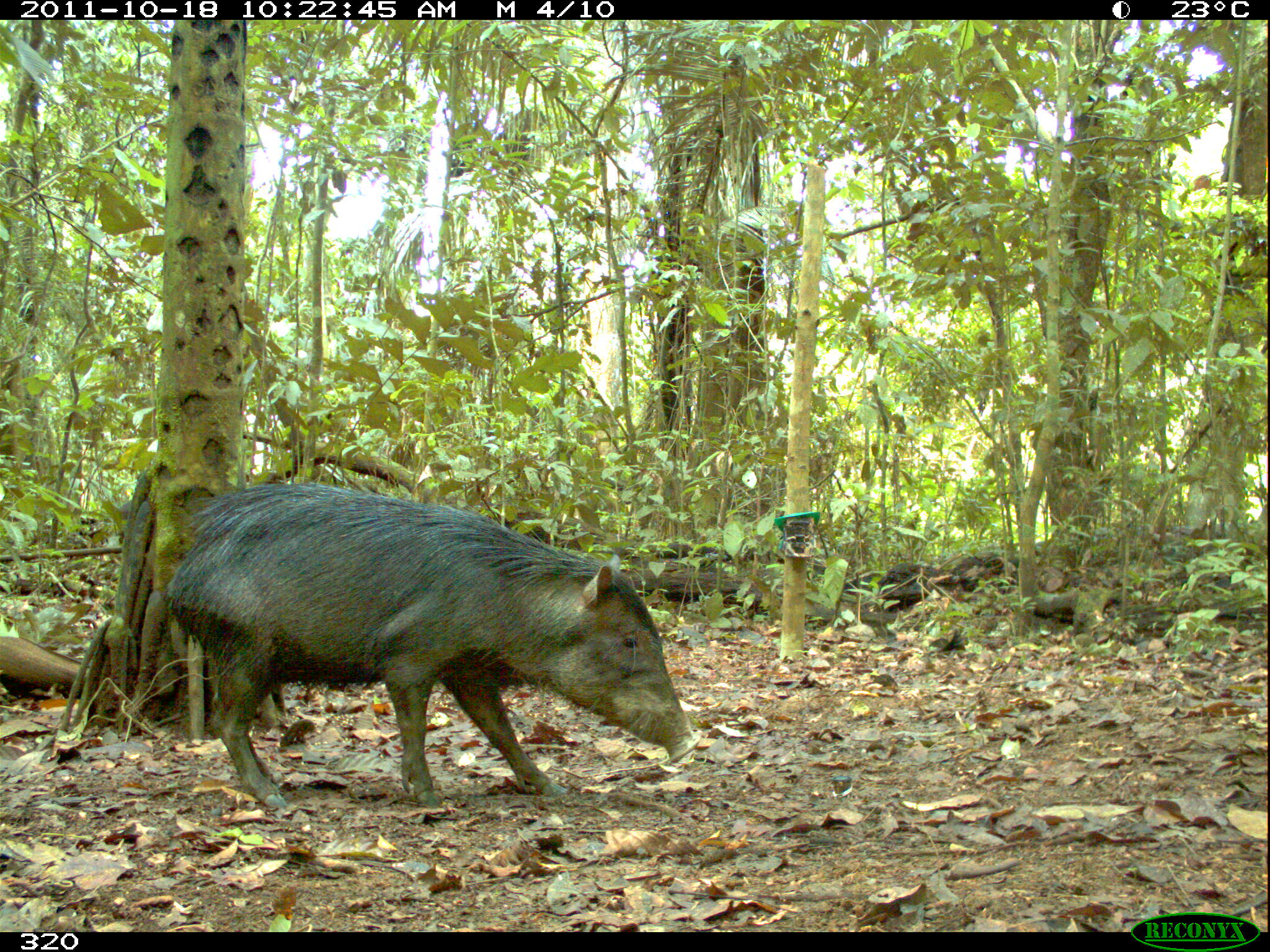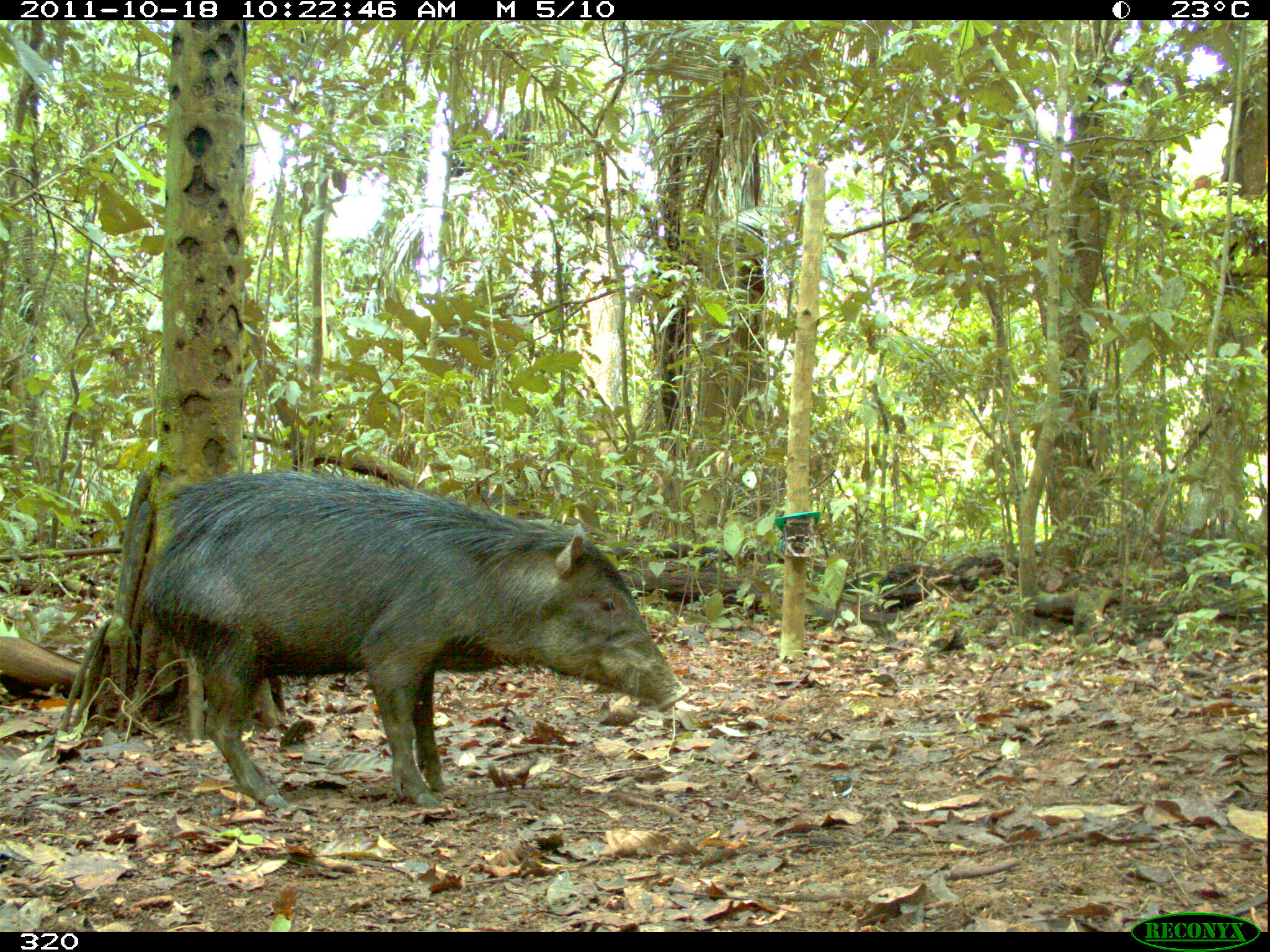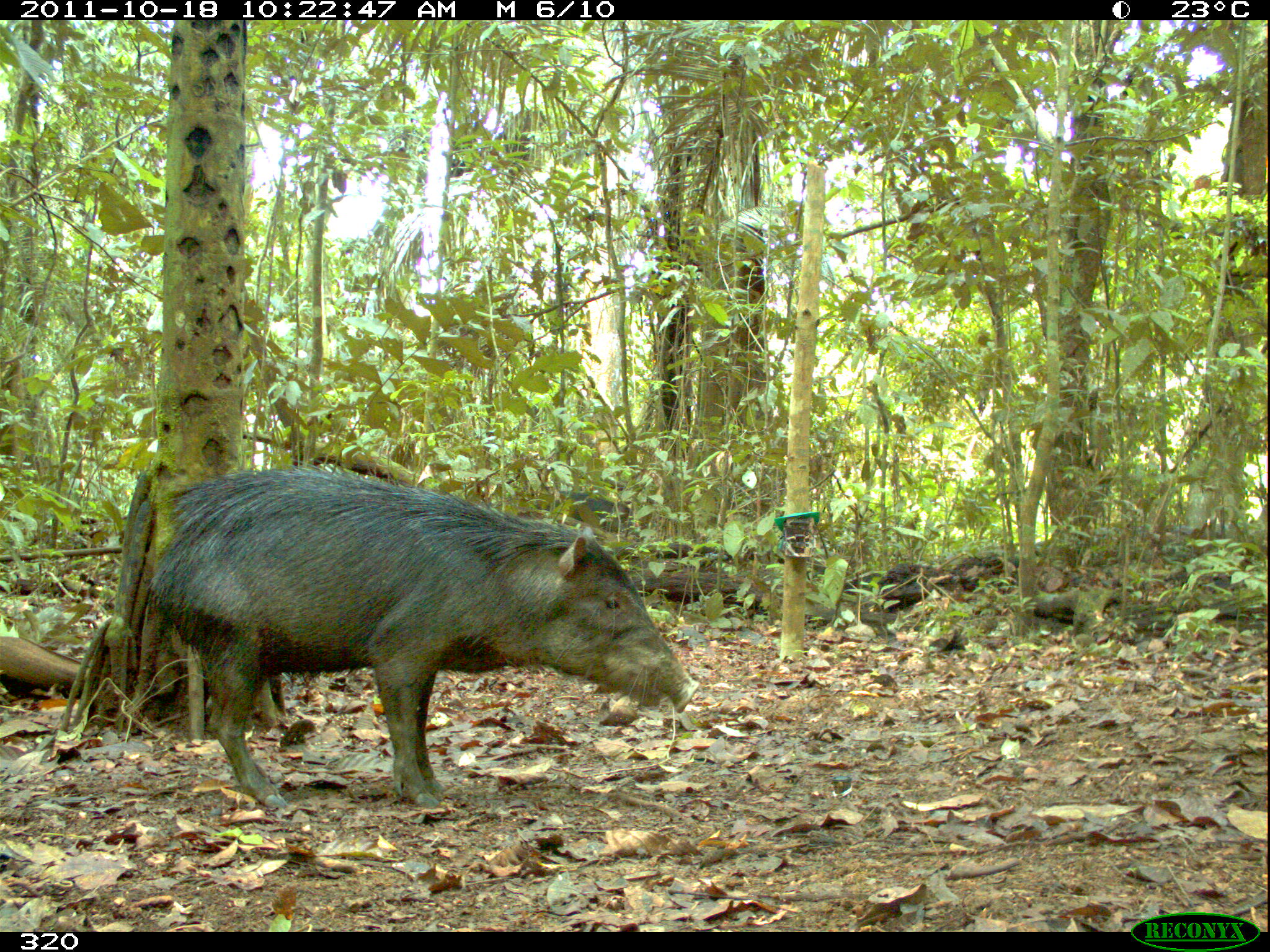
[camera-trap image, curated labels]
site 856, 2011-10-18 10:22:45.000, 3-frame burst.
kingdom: Animalia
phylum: Chordata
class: Mammalia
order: Artiodactyla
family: Tayassuidae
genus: Tayassu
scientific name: Tayassu pecari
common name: white-lipped peccary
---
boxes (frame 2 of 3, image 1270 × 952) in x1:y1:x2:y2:
tayassu pecari: 140:462:690:807